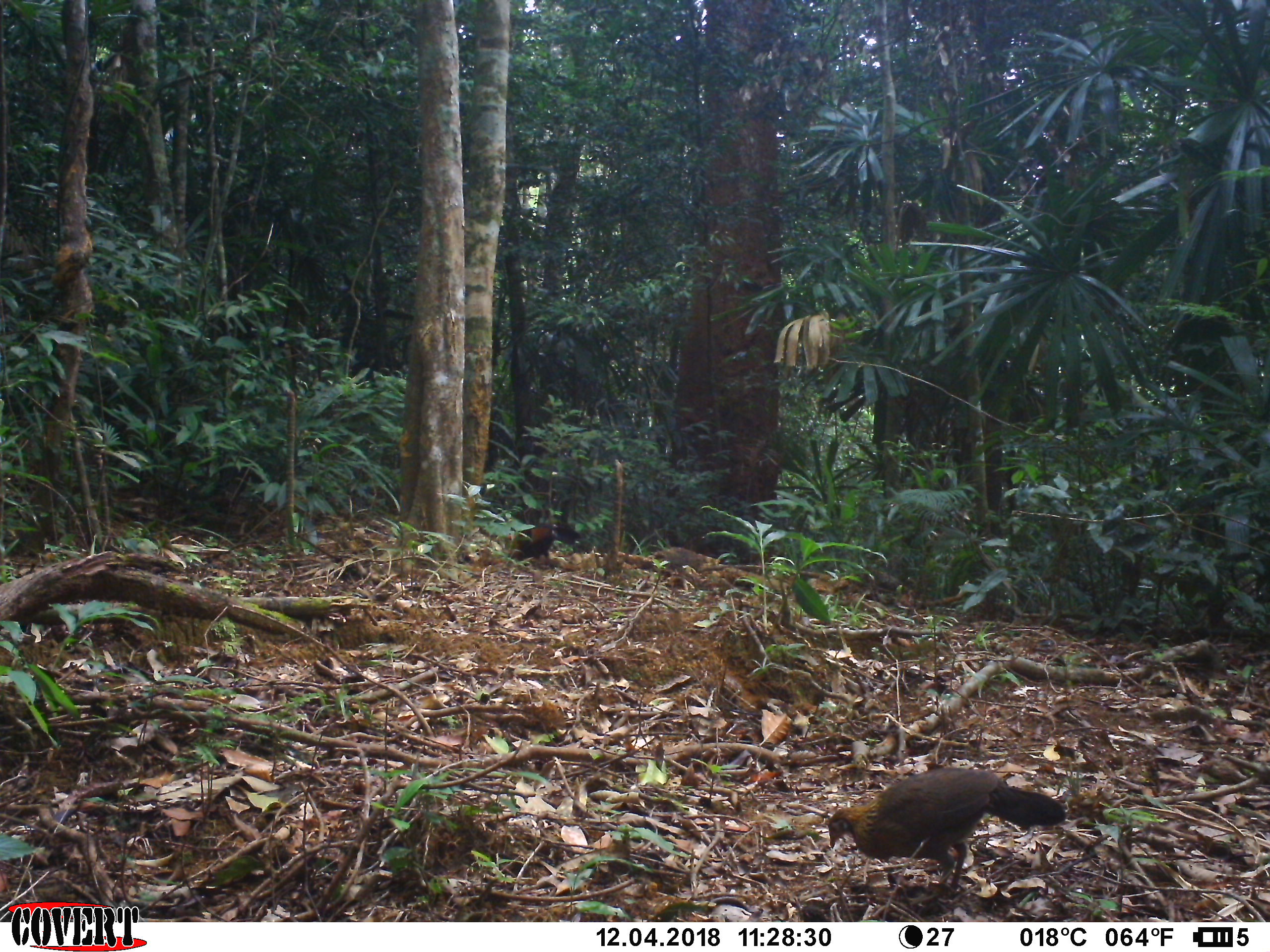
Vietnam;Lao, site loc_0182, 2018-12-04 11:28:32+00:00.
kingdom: Animalia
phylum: Chordata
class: Aves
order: Galliformes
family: Phasianidae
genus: Gallus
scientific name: Gallus gallus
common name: red junglefowl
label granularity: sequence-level